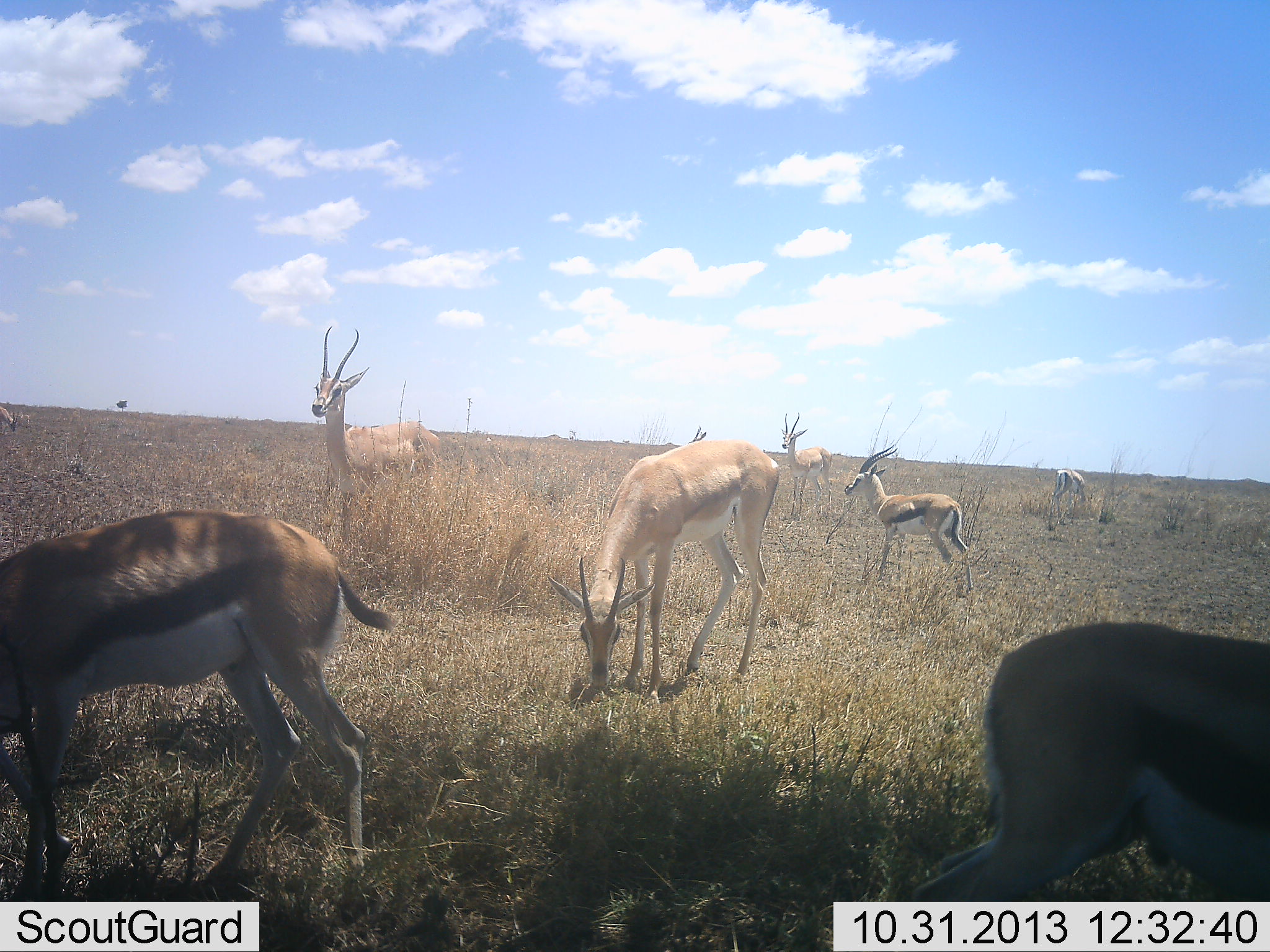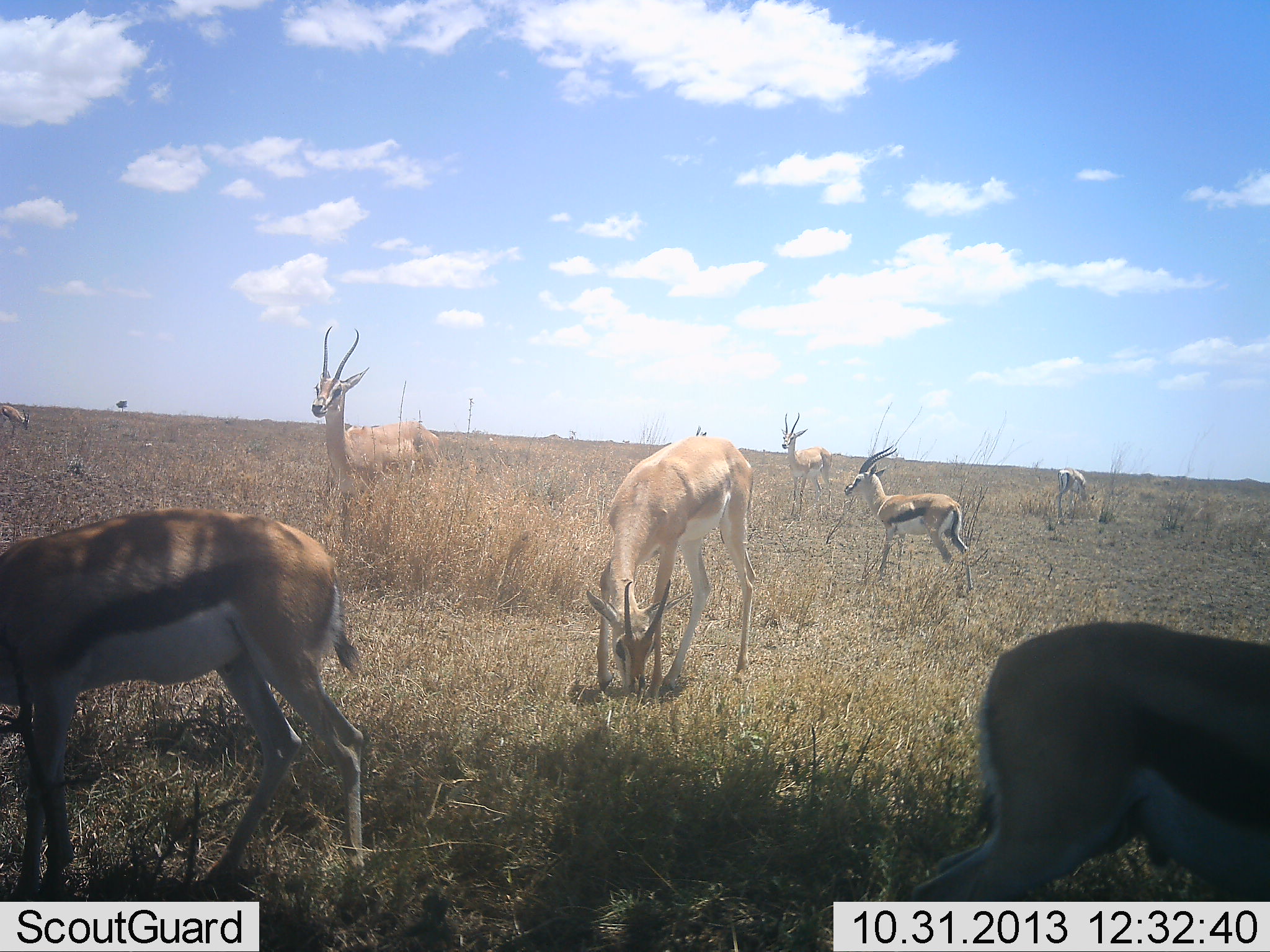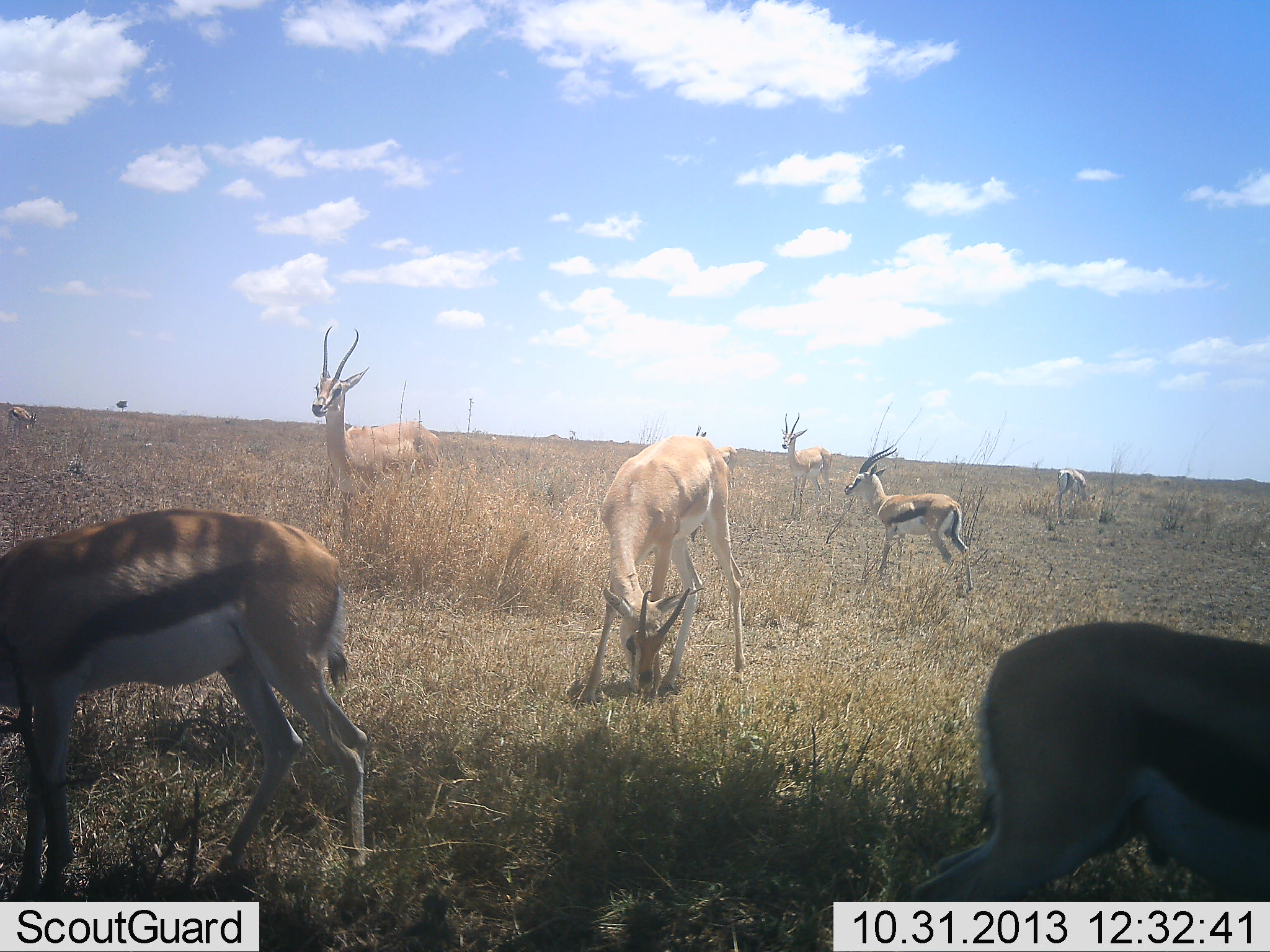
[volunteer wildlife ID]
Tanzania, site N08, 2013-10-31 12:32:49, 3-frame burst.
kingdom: Animalia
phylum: Chordata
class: Mammalia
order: Artiodactyla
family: Bovidae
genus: Nanger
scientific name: Nanger granti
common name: grant's gazelle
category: gazellegrants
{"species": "gazellegrants (grant's gazelle) (Nanger granti)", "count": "4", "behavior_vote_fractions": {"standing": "92%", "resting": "0%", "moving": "17%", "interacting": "0%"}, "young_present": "8%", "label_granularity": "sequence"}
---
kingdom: Animalia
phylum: Chordata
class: Mammalia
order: Artiodactyla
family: Bovidae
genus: Eudorcas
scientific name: Eudorcas thomsonii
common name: thomson's gazelle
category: gazellethomsons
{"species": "gazellethomsons (thomson's gazelle) (Eudorcas thomsonii)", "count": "5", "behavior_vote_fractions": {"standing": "76%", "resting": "0%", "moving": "6%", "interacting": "6%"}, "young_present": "0%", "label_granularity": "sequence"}